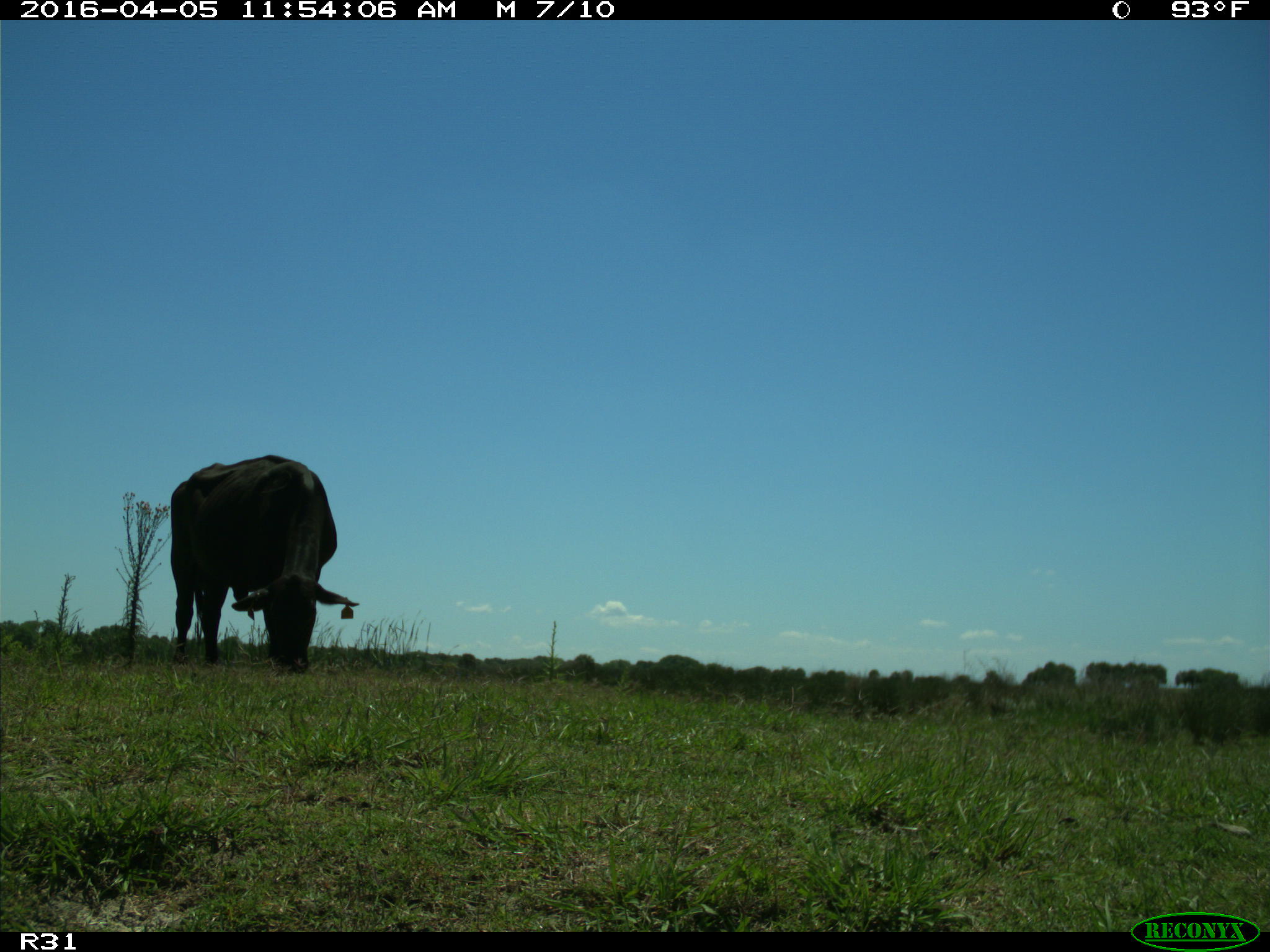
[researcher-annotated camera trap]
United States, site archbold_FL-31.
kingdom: Animalia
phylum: Chordata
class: Mammalia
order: Artiodactyla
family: Bovidae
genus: Bos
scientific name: Bos taurus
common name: domestic cow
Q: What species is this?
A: Bos taurus (domestic cow).